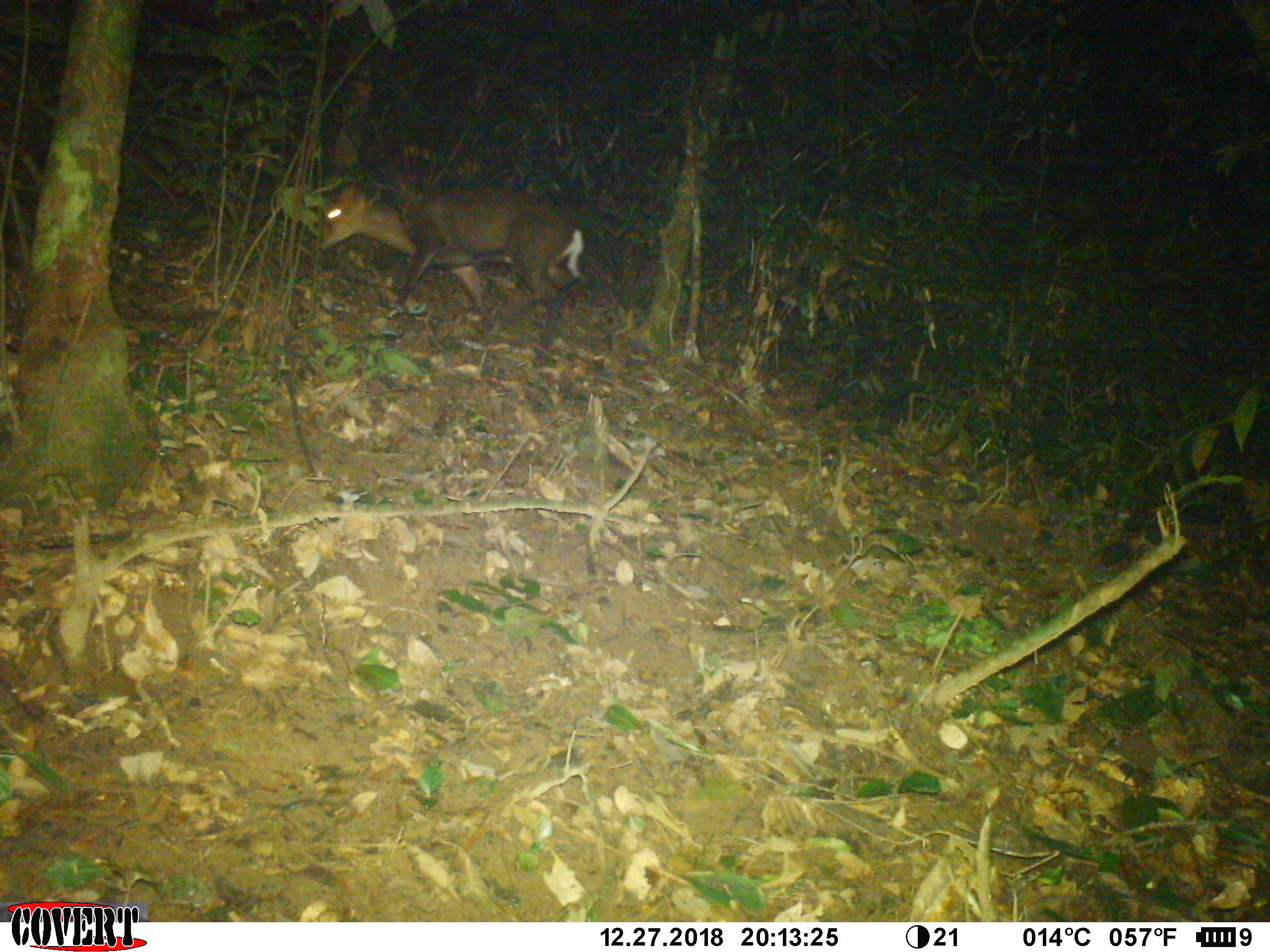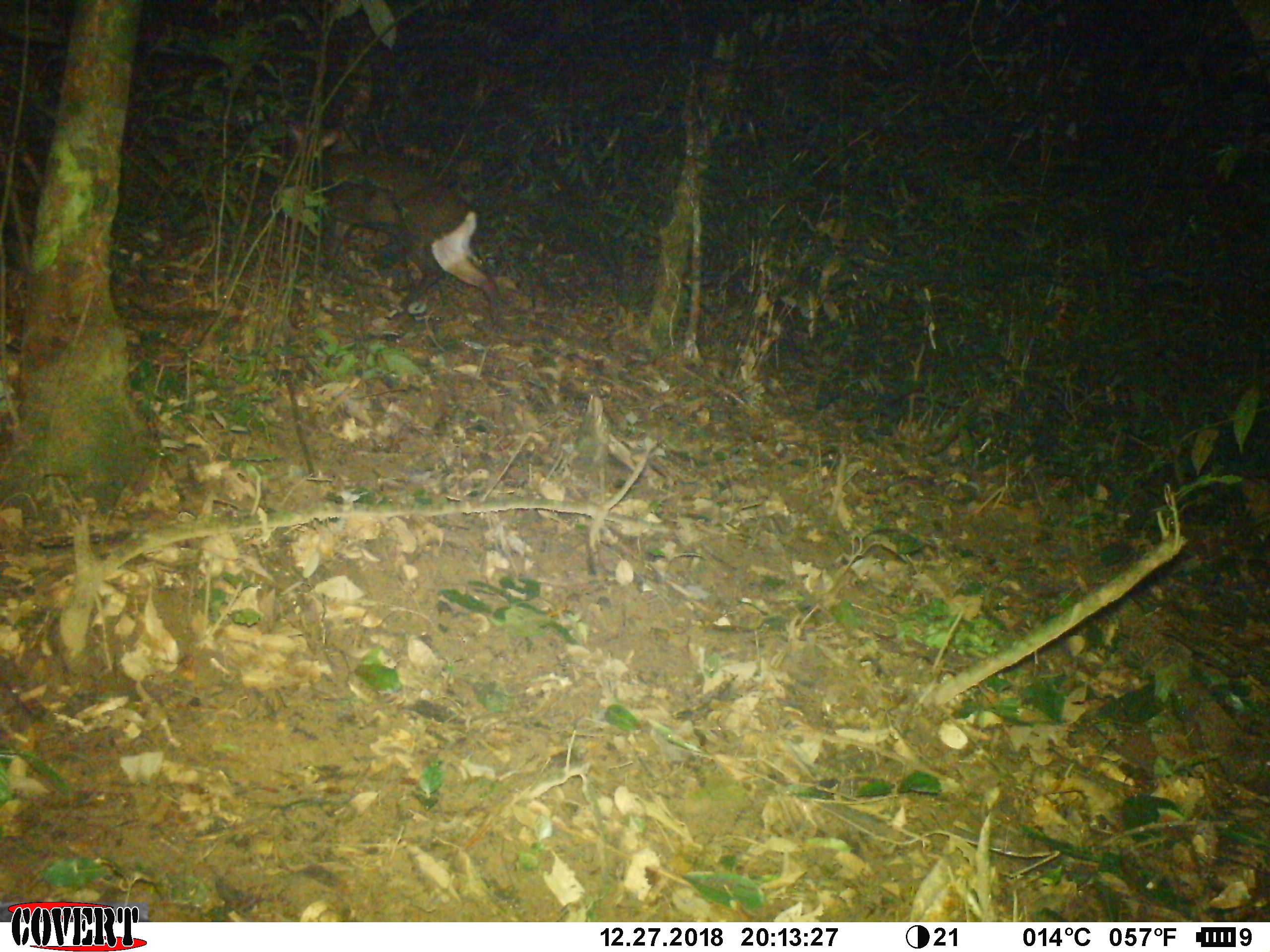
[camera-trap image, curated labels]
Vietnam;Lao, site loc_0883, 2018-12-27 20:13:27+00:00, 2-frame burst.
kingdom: Animalia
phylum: Chordata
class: Mammalia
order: Artiodactyla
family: Cervidae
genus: Muntiacus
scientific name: Muntiacus rooseveltorum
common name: roosevelt's muntjac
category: roosevelts muntjac group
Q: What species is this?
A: Roosevelts muntjac group (roosevelt's muntjac) (Muntiacus rooseveltorum).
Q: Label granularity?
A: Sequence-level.